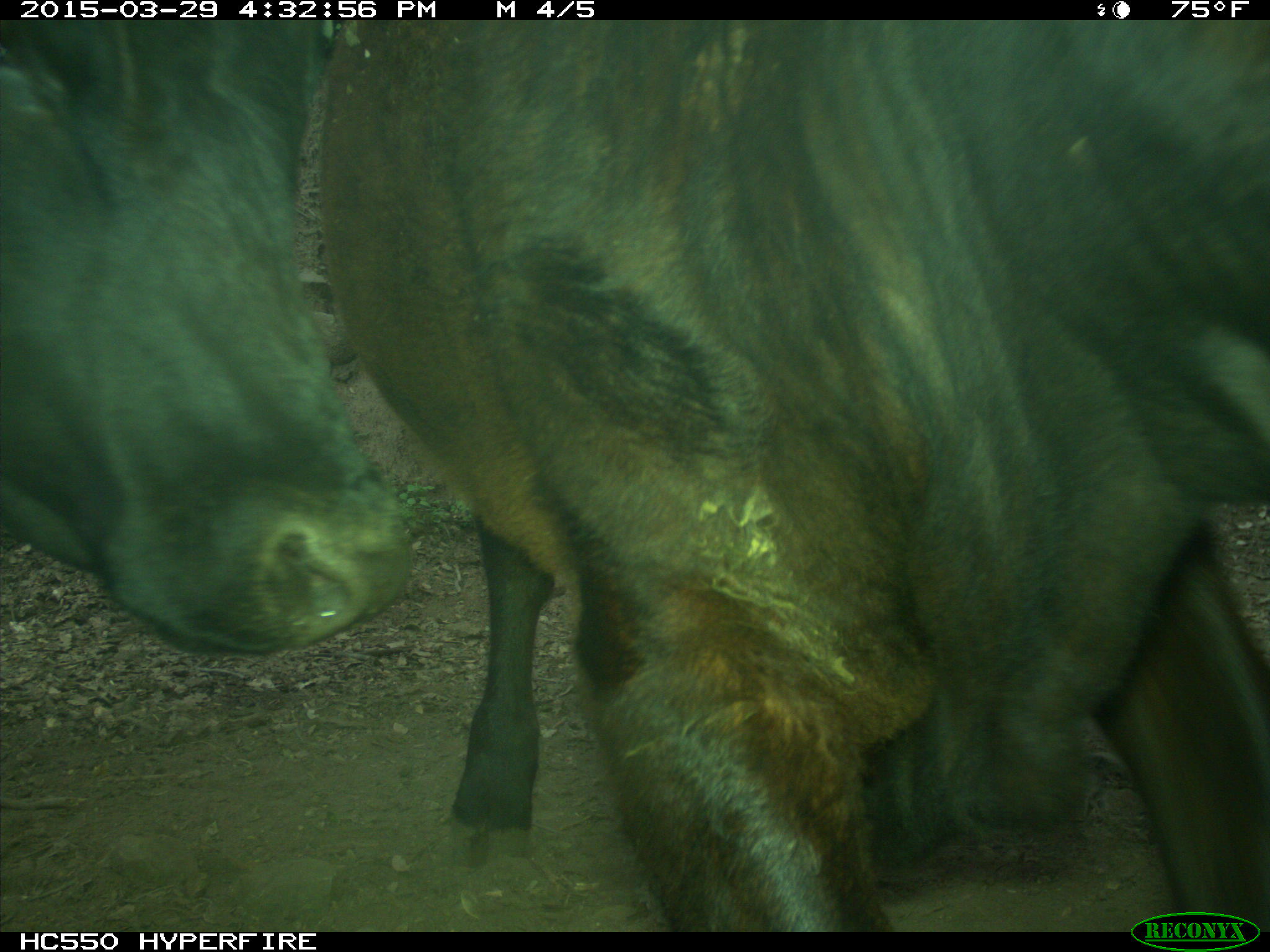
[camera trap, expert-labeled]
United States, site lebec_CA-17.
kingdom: Animalia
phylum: Chordata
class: Mammalia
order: Artiodactyla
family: Bovidae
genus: Bos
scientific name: Bos taurus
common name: domestic cow